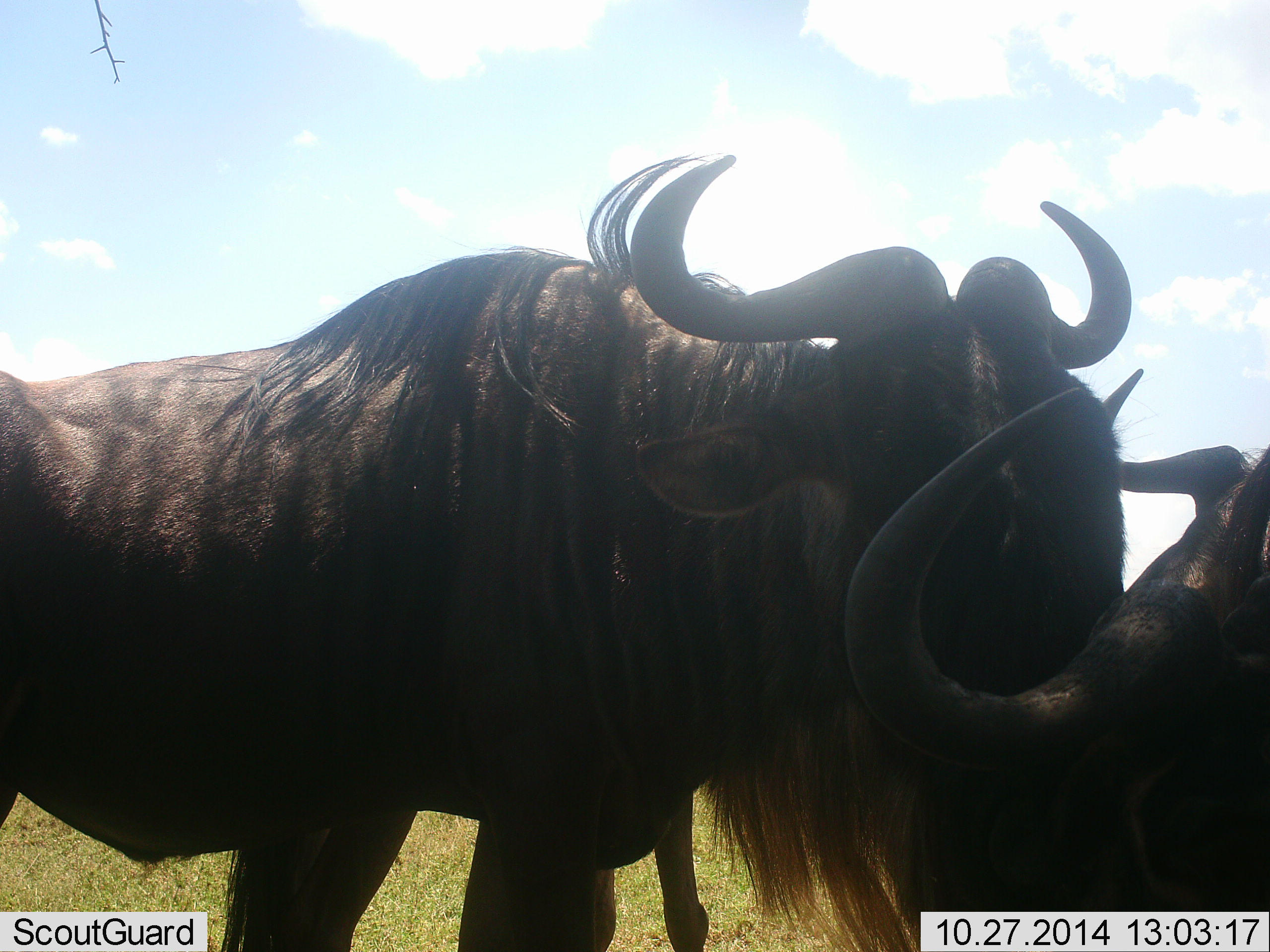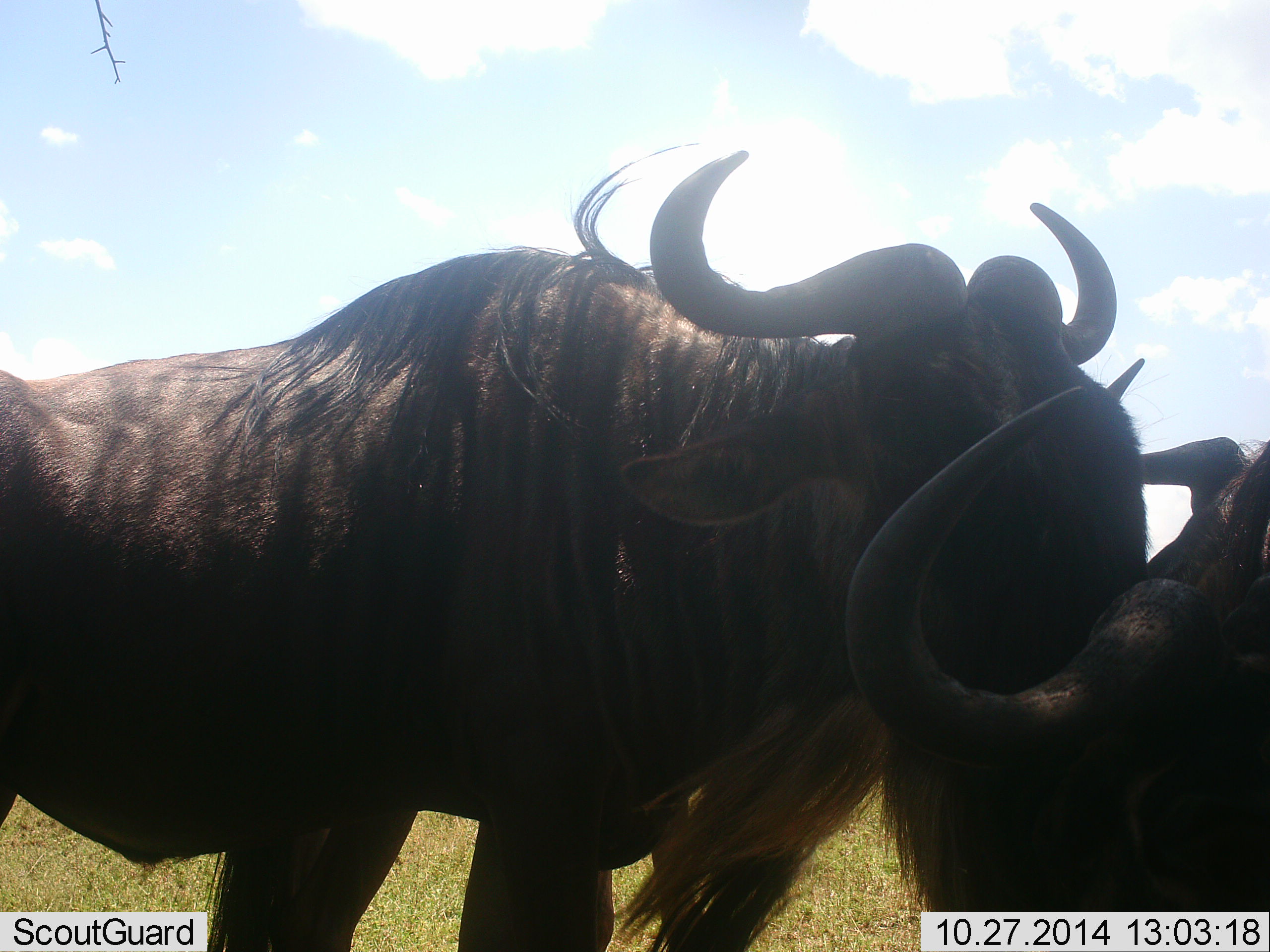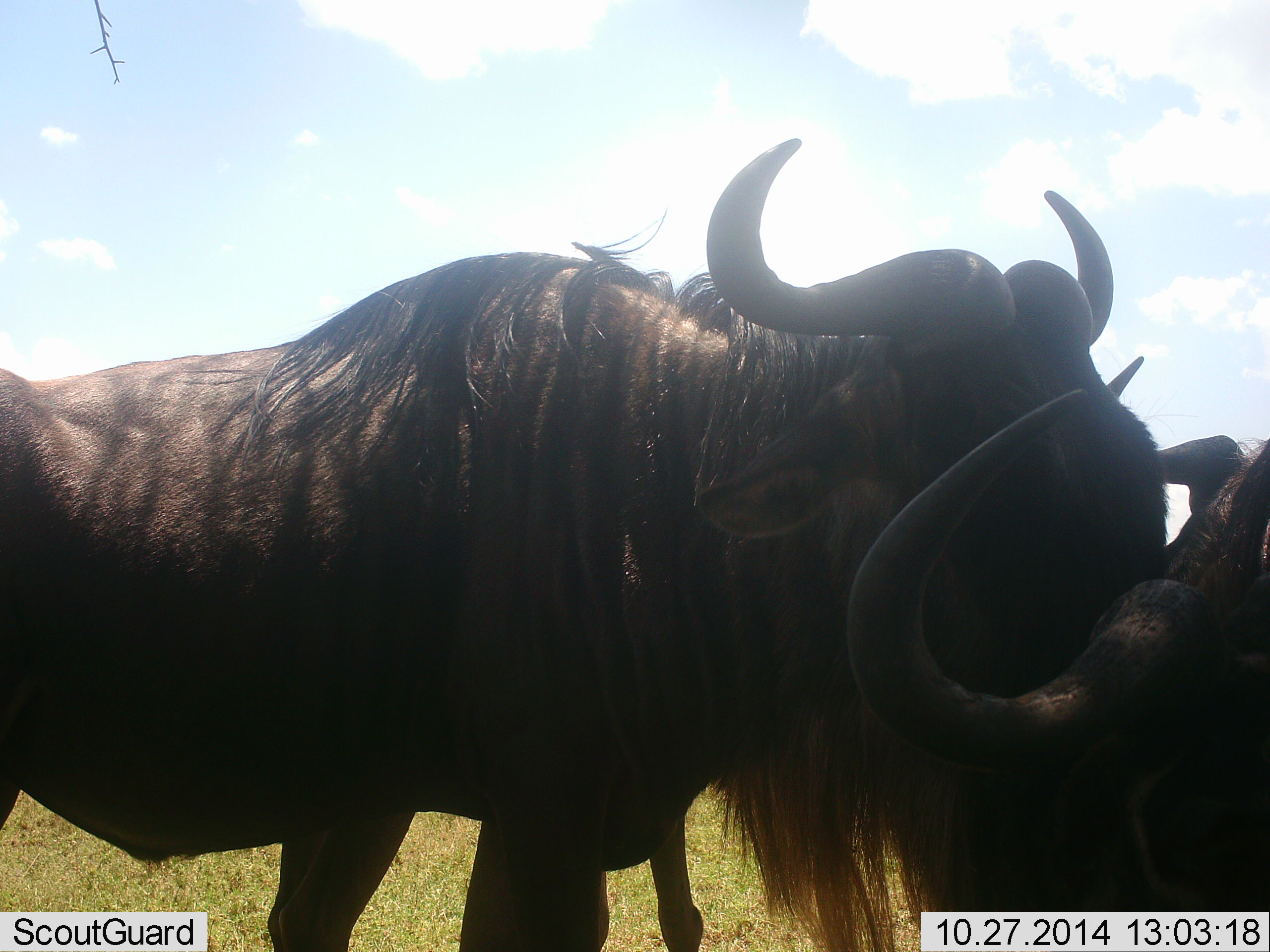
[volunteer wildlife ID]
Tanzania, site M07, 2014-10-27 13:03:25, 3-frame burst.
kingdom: Animalia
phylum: Chordata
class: Mammalia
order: Artiodactyla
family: Bovidae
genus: Connochaetes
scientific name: Connochaetes taurinus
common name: blue wildebeest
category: wildebeest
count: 2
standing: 60%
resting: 30%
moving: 0%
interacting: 60%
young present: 0%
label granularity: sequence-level